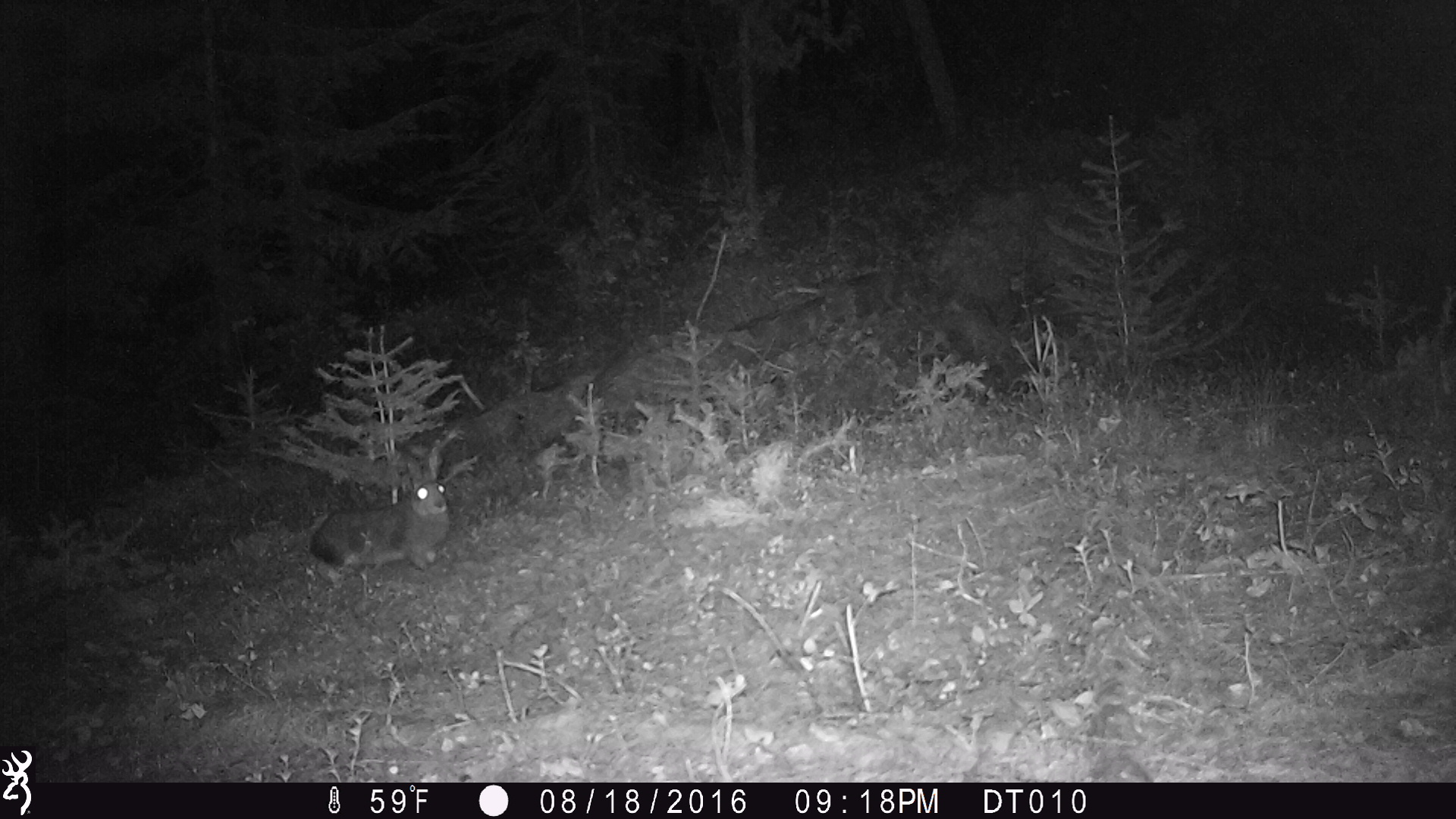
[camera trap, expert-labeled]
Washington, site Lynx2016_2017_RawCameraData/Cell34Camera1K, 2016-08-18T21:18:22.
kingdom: Animalia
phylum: Chordata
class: Mammalia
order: Lagomorpha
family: Leporidae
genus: Lepus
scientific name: Lepus americanus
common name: snowshoe hare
Lepus americanus (snowshoe hare). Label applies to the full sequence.